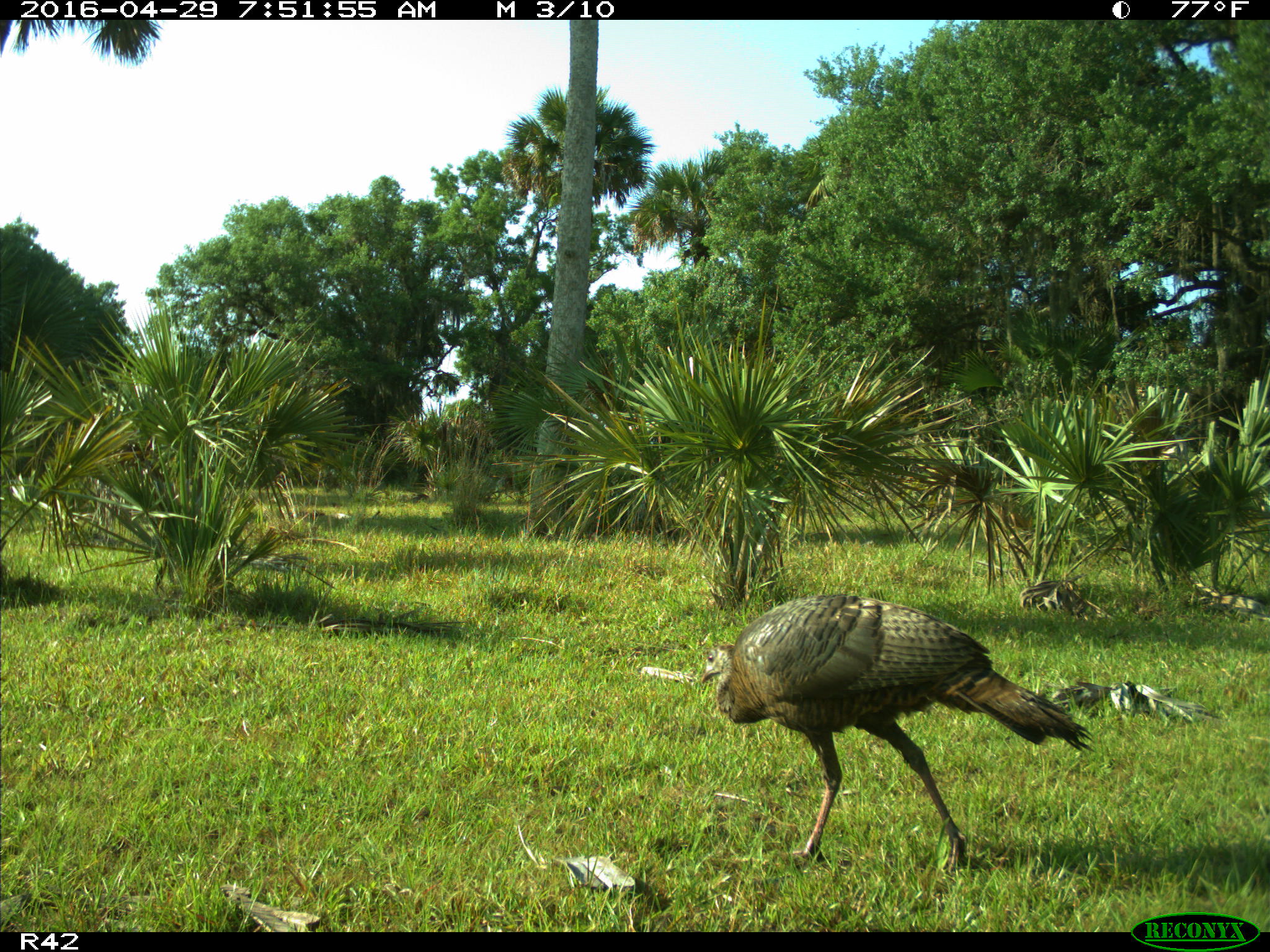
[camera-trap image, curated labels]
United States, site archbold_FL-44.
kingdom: Animalia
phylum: Chordata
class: Aves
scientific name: Aves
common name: birds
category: unidentified bird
Unidentified bird (birds) (Aves).